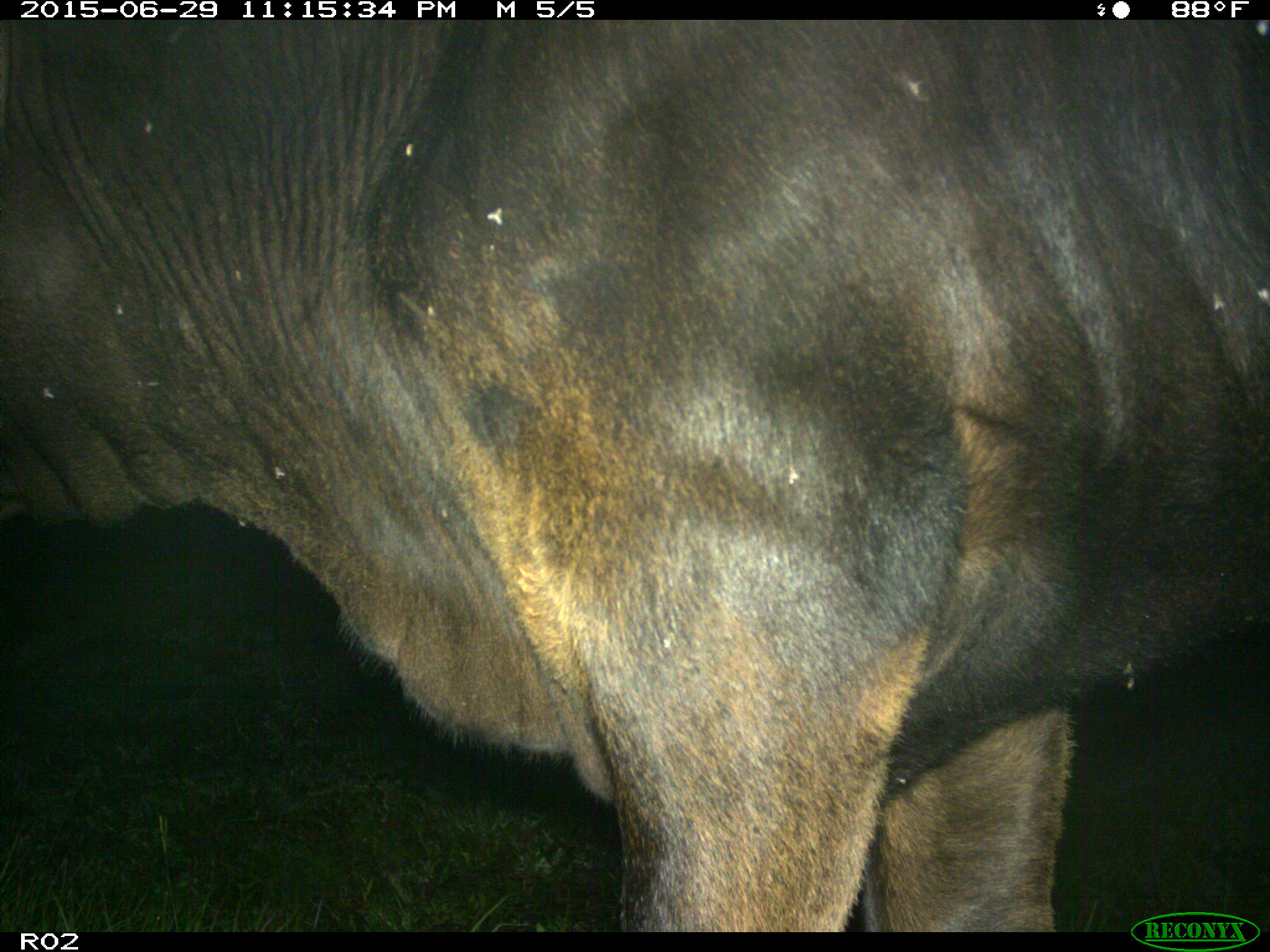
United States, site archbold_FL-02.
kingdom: Animalia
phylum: Chordata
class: Mammalia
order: Artiodactyla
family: Bovidae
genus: Bos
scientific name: Bos taurus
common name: domestic cow